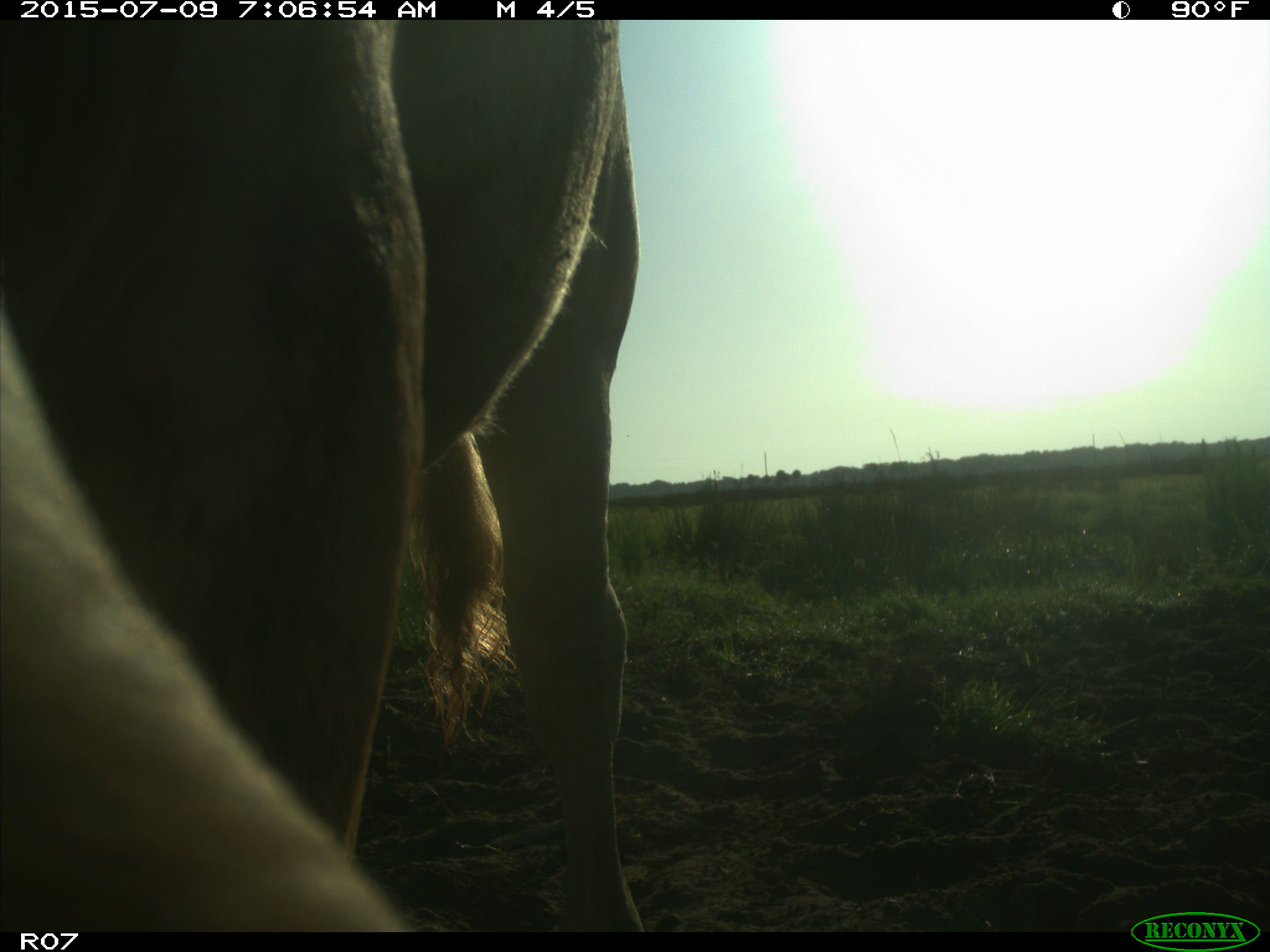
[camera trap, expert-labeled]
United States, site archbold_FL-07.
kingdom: Animalia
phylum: Chordata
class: Mammalia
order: Artiodactyla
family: Bovidae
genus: Bos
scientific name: Bos taurus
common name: domestic cow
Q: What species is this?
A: Bos taurus (domestic cow).